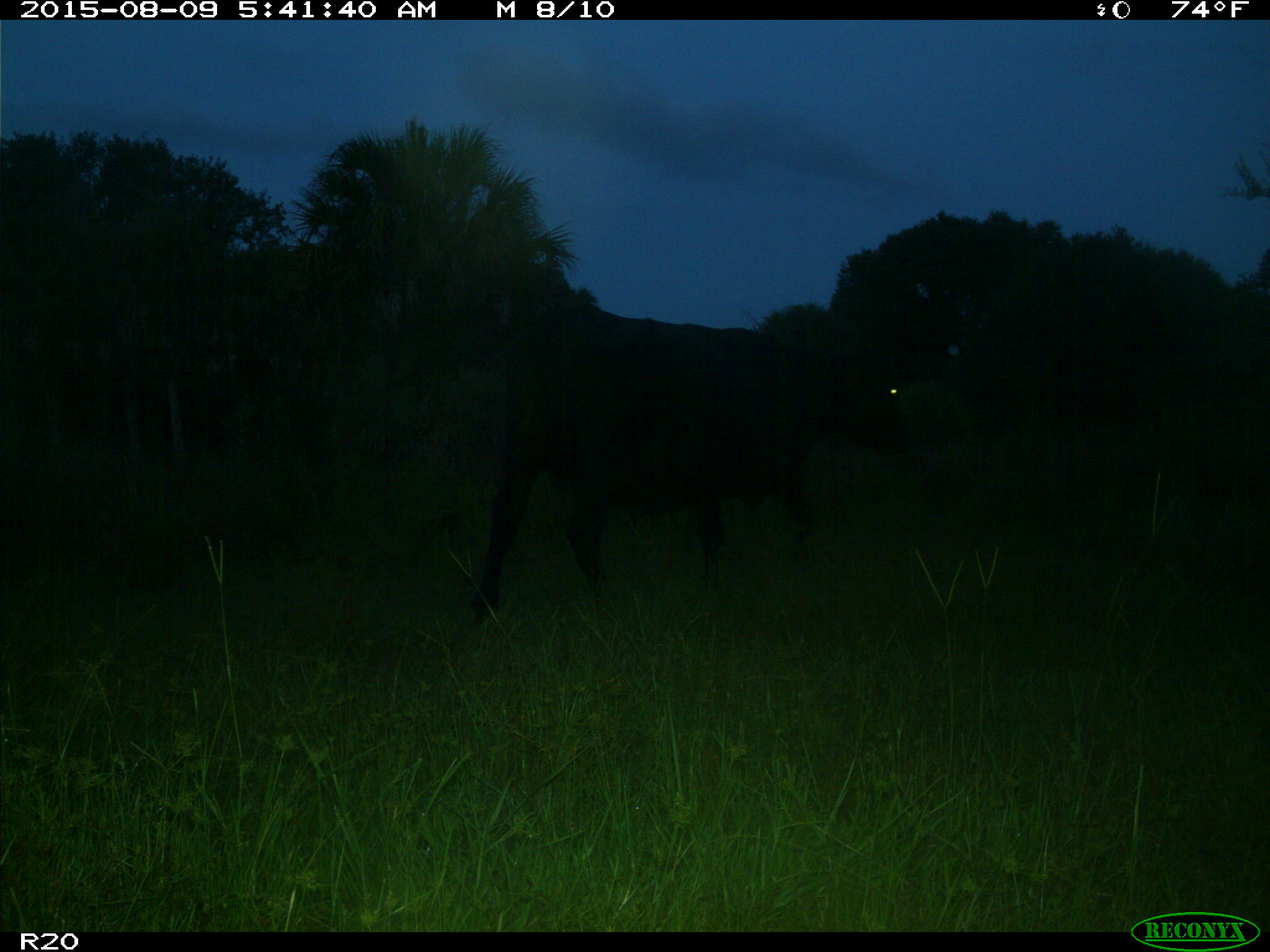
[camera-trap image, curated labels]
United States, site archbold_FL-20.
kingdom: Animalia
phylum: Chordata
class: Mammalia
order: Artiodactyla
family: Bovidae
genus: Bos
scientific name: Bos taurus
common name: domestic cow